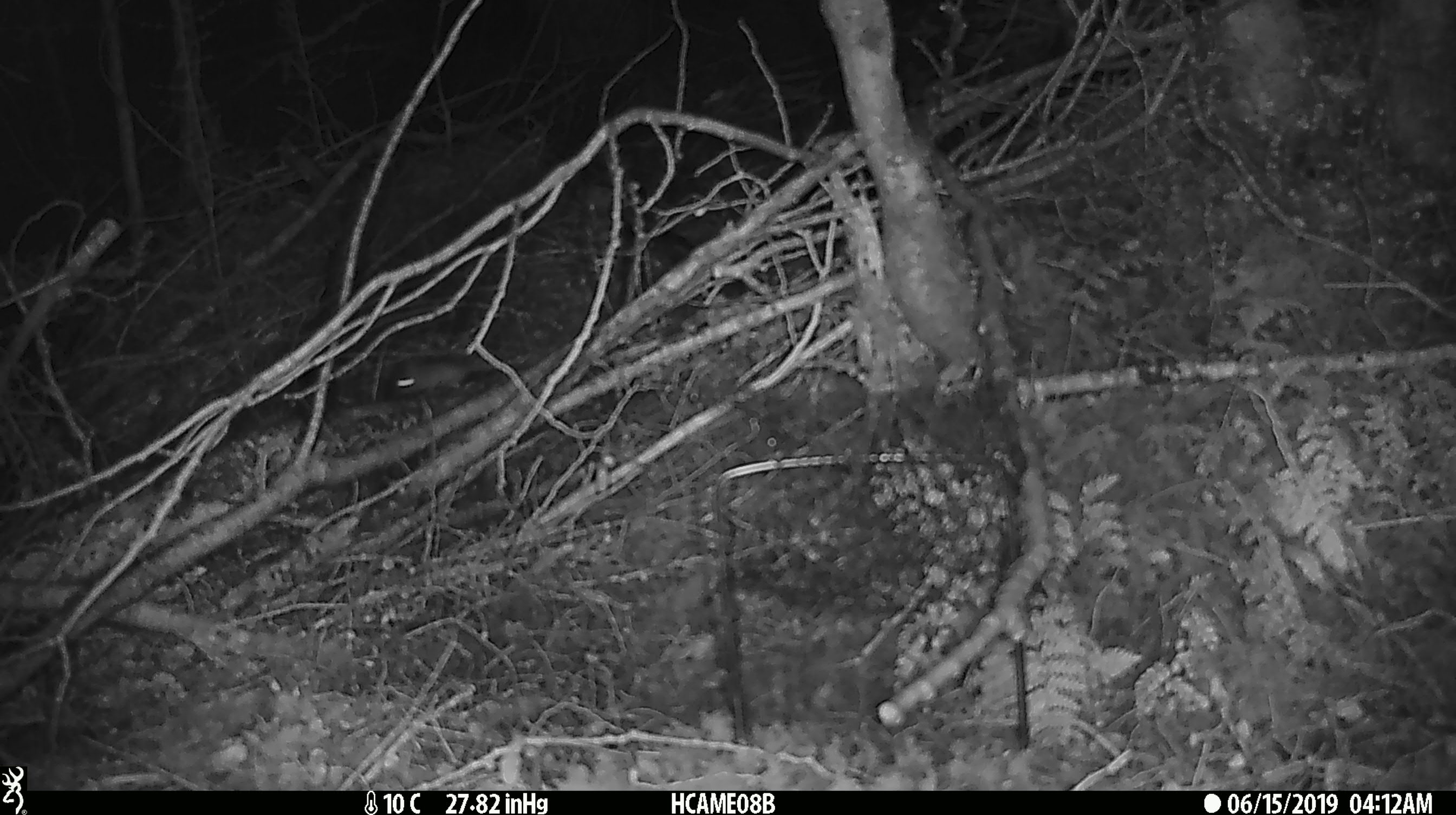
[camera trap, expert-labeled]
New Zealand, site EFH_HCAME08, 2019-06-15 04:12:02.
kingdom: Animalia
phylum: Chordata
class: Mammalia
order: Rodentia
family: Muridae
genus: Mus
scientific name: Mus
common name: mouse